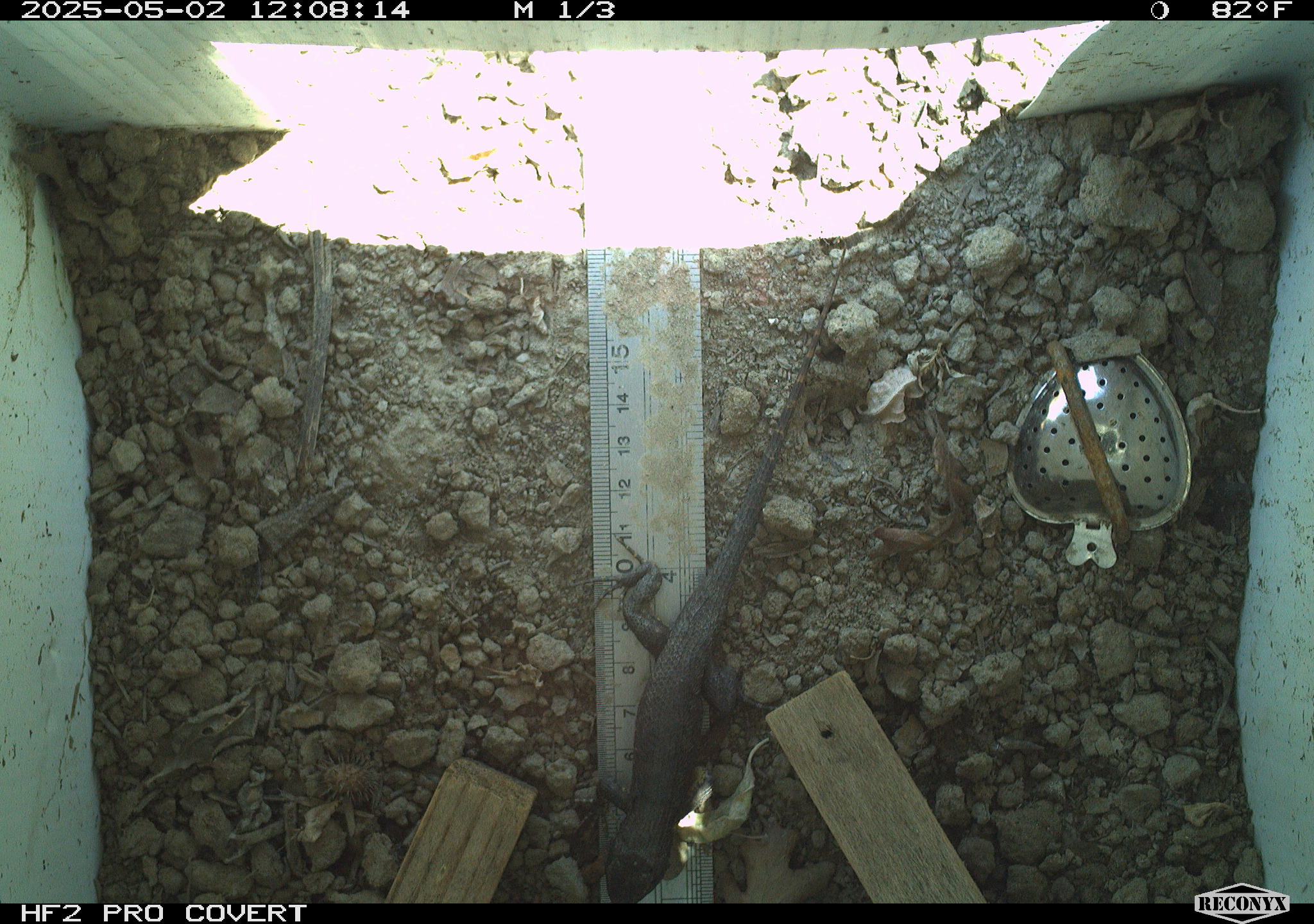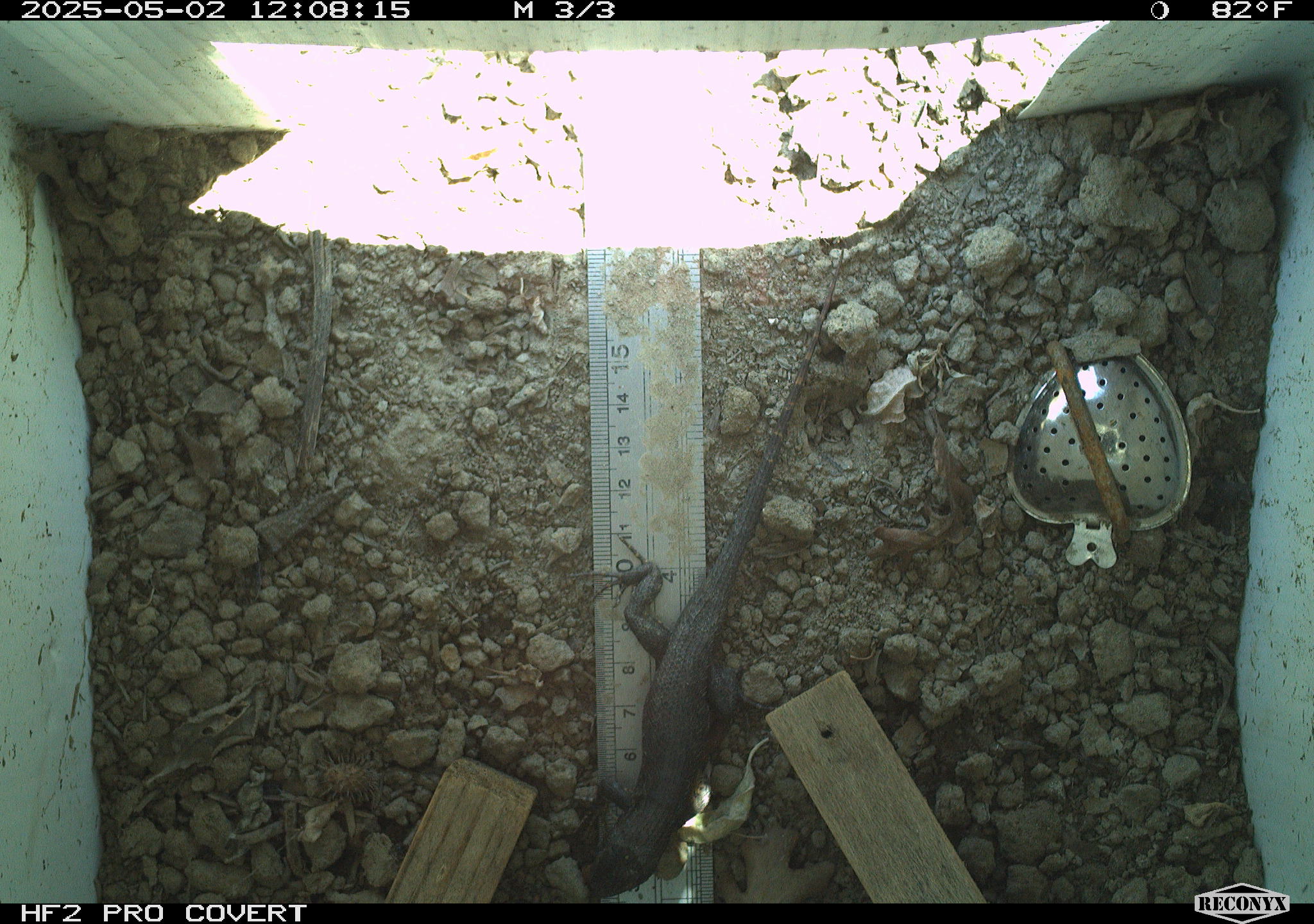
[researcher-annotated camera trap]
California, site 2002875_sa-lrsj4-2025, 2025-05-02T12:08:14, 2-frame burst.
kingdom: Animalia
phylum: Chordata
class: Reptilia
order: Squamata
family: Phrynosomatidae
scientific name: Phrynosomatidae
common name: north american spiny lizards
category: sceloporus/uta species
Sceloporus/uta species (north american spiny lizards) (Phrynosomatidae).